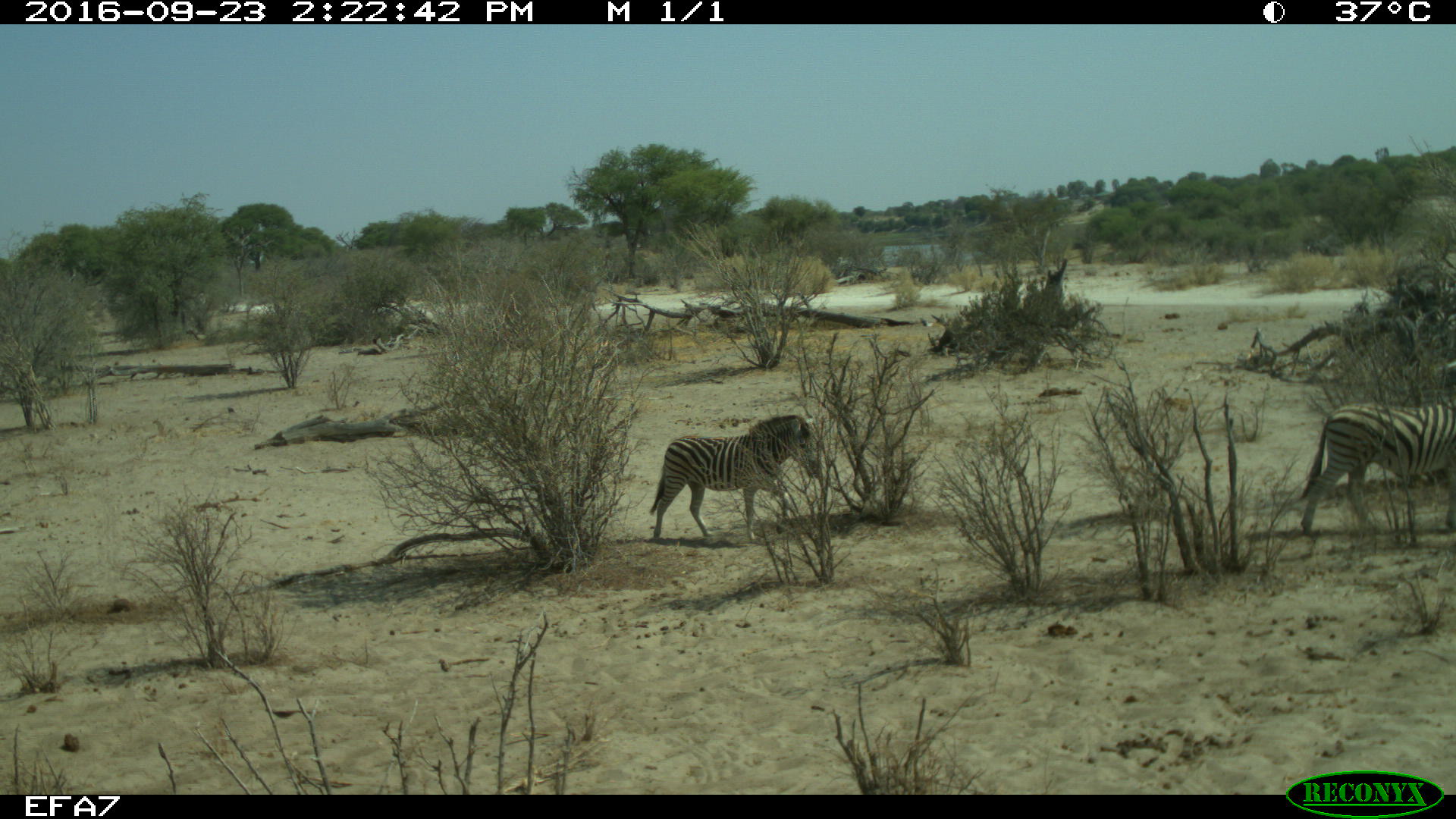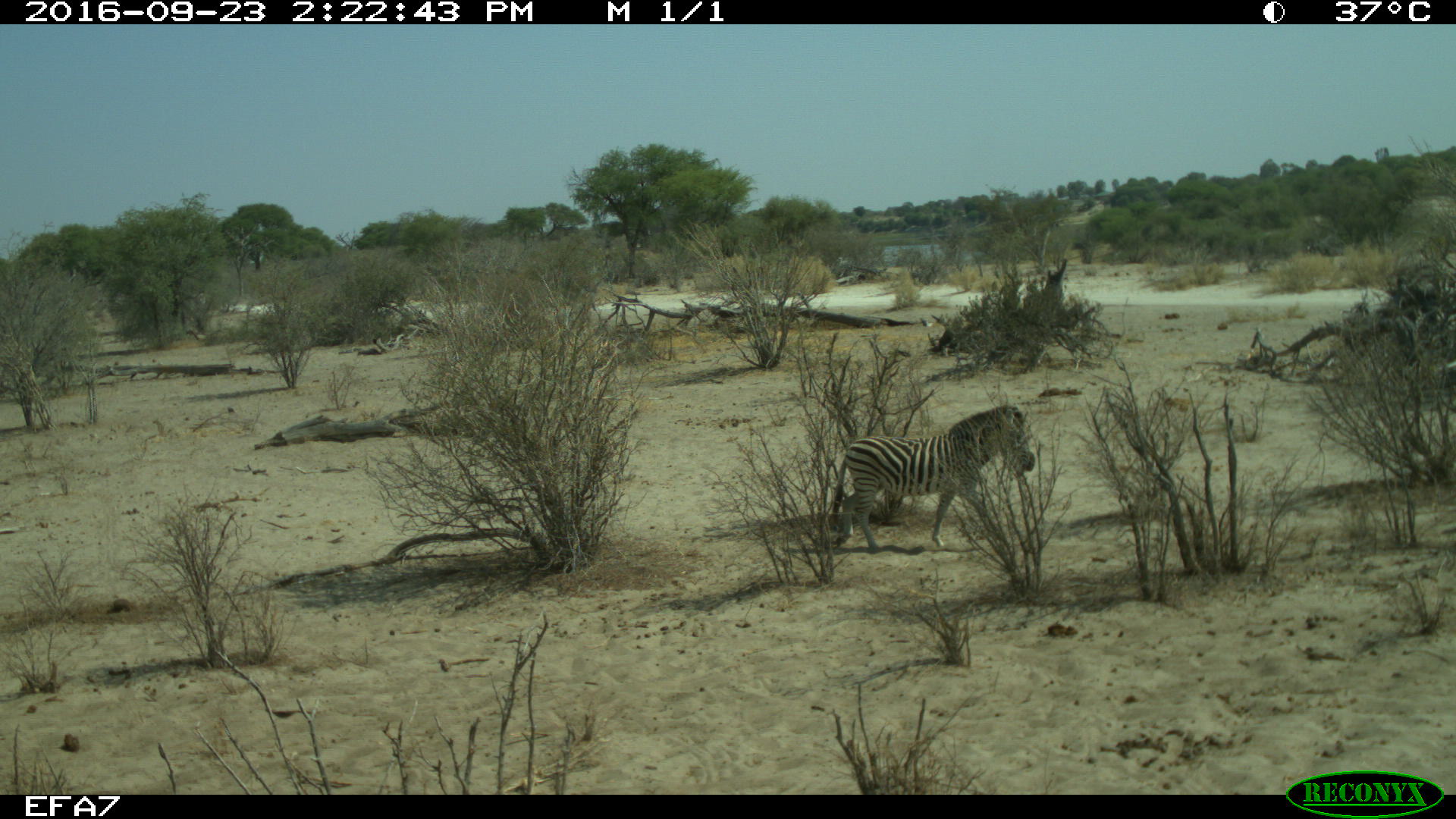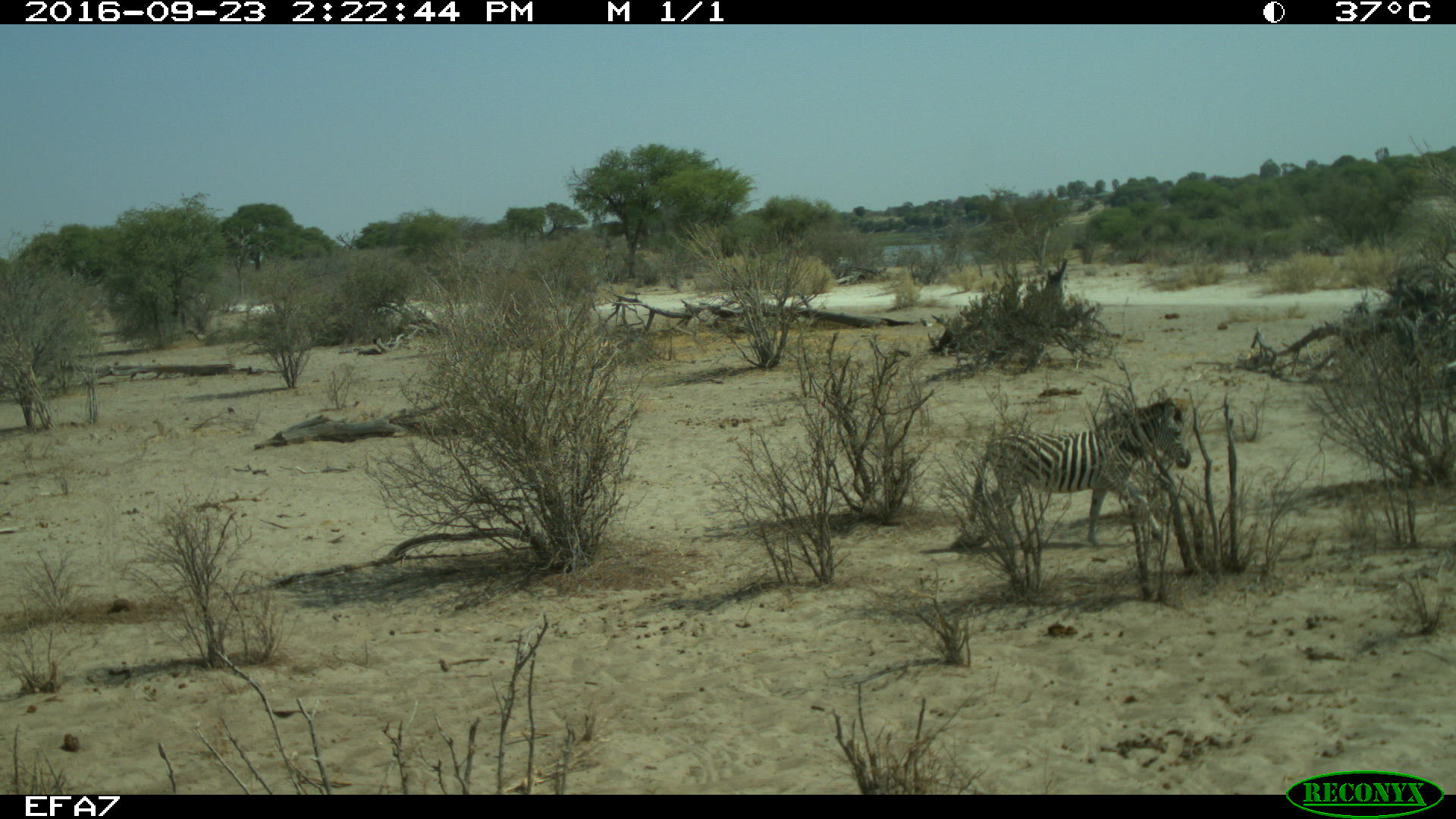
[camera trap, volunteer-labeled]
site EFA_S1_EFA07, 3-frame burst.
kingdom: Animalia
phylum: Chordata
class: Mammalia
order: Perissodactyla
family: Equidae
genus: Equus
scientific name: Equus quagga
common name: plains zebra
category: zebraplains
Zebraplains (plains zebra) (Equus quagga), count 2. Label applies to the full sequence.